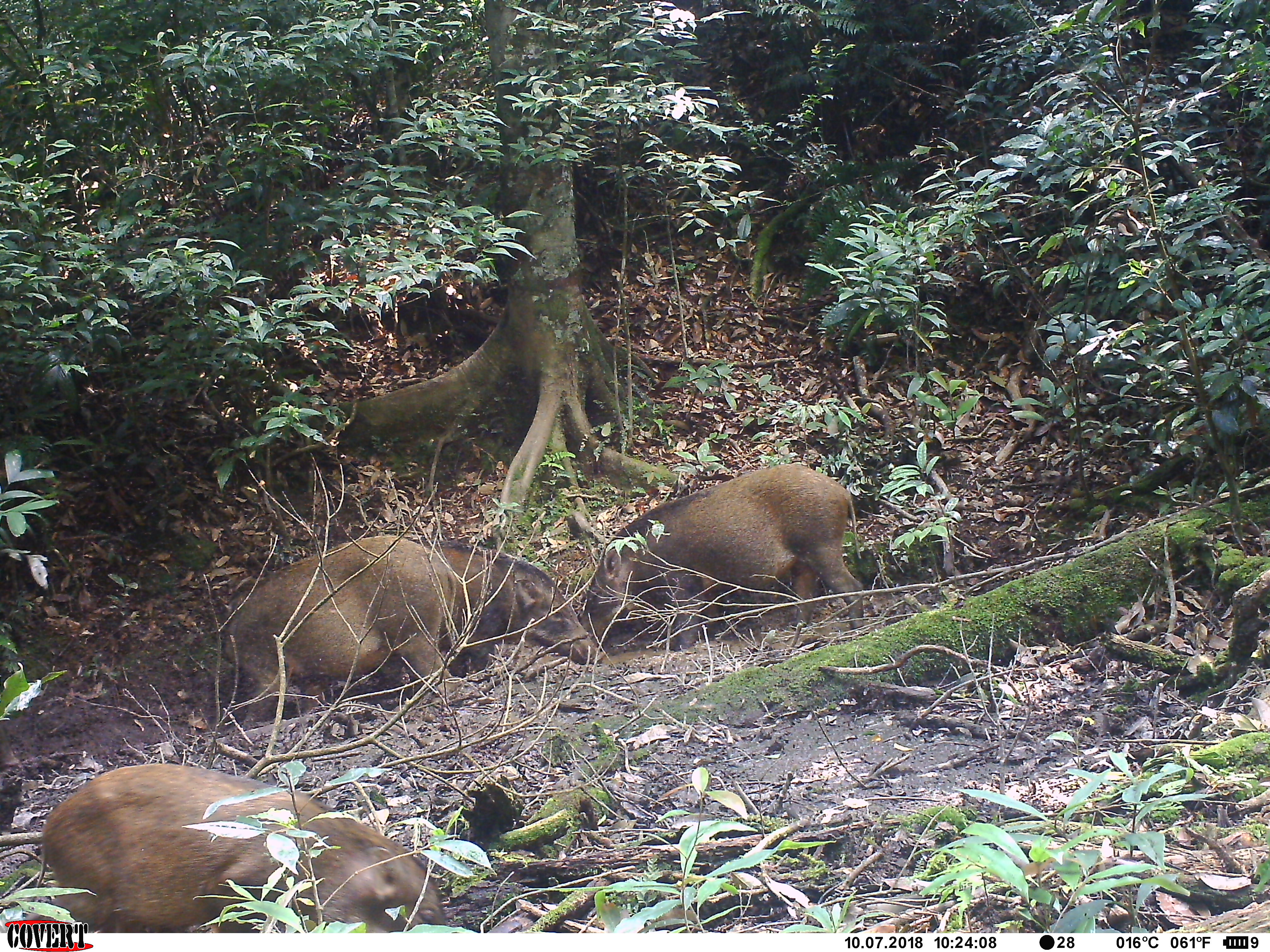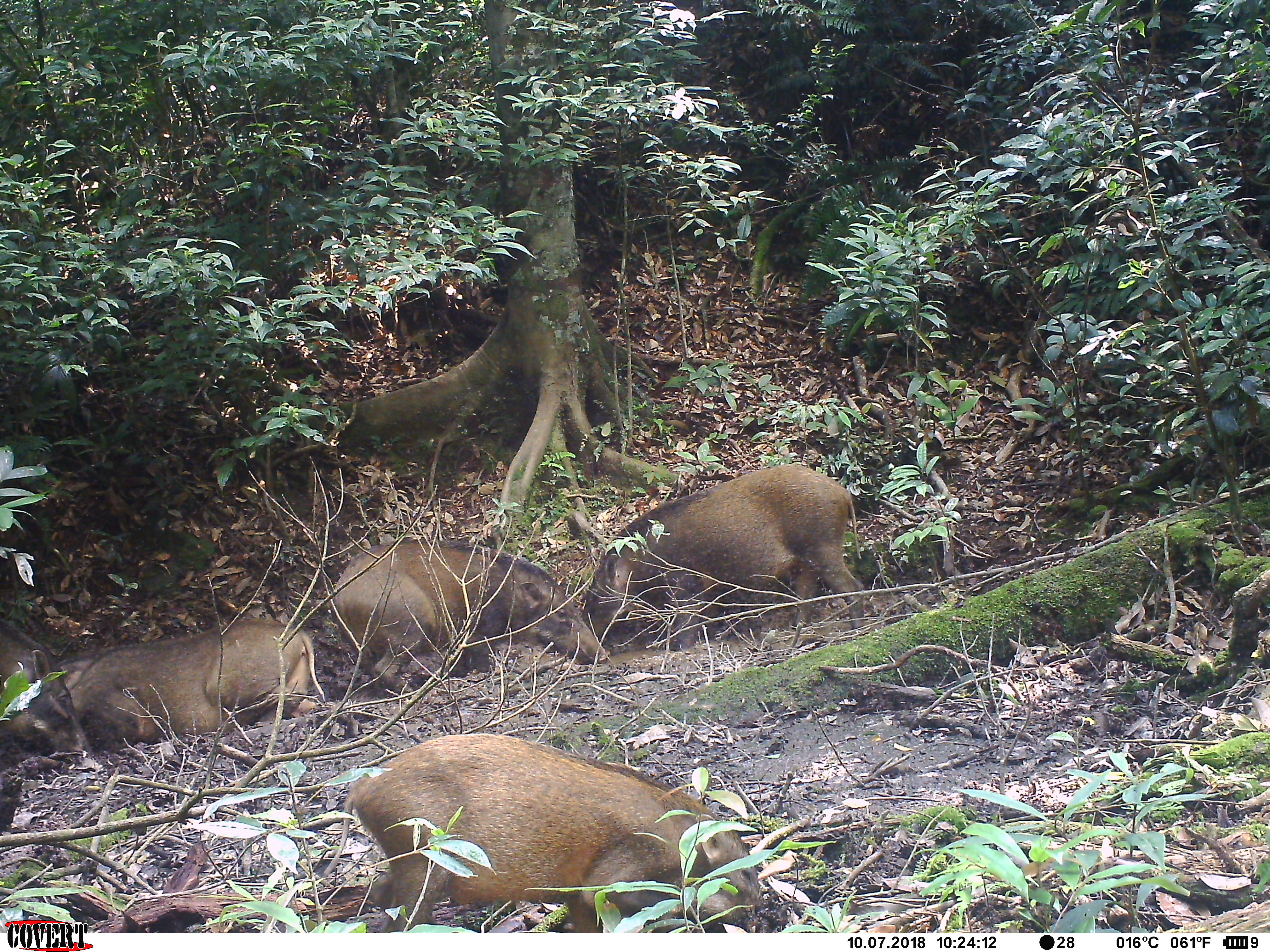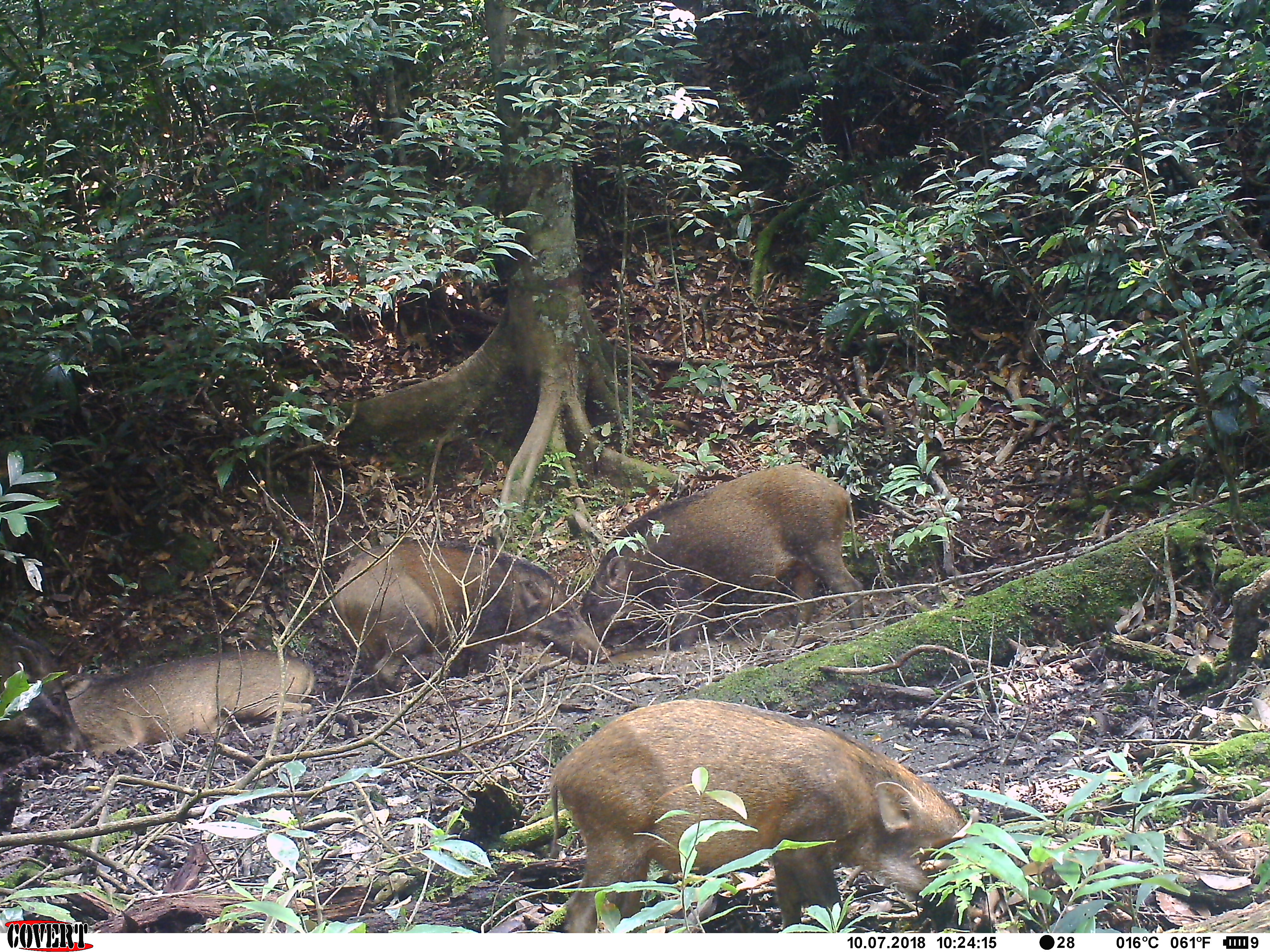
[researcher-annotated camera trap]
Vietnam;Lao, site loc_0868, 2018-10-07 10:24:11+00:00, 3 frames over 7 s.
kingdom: Animalia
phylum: Chordata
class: Mammalia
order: Artiodactyla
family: Suidae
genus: Sus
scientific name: Sus scrofa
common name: eurasian wild pig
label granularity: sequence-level